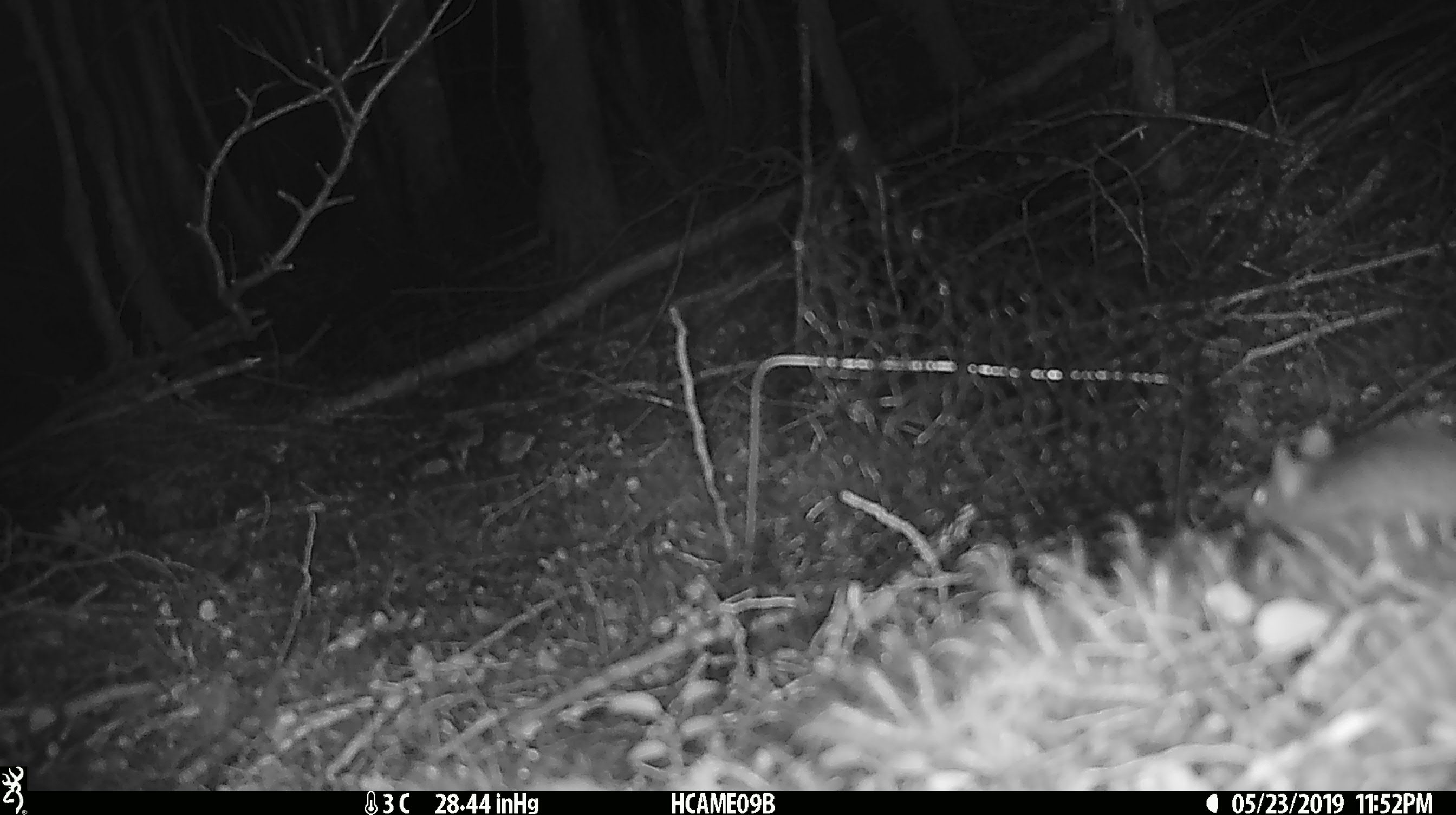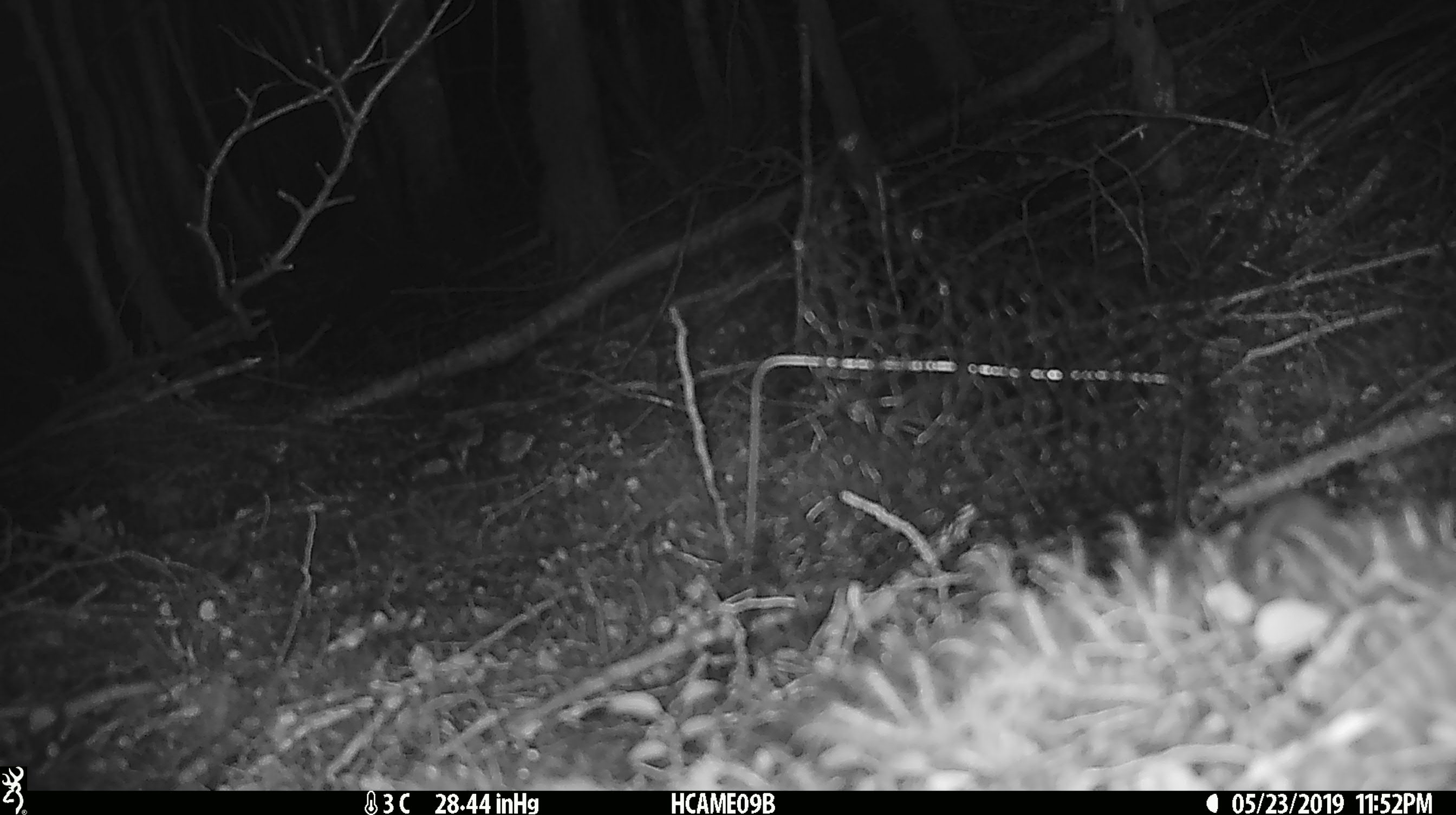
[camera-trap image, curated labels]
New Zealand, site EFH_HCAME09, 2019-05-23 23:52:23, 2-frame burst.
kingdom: Animalia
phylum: Chordata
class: Mammalia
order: Rodentia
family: Muridae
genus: Mus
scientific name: Mus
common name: mouse